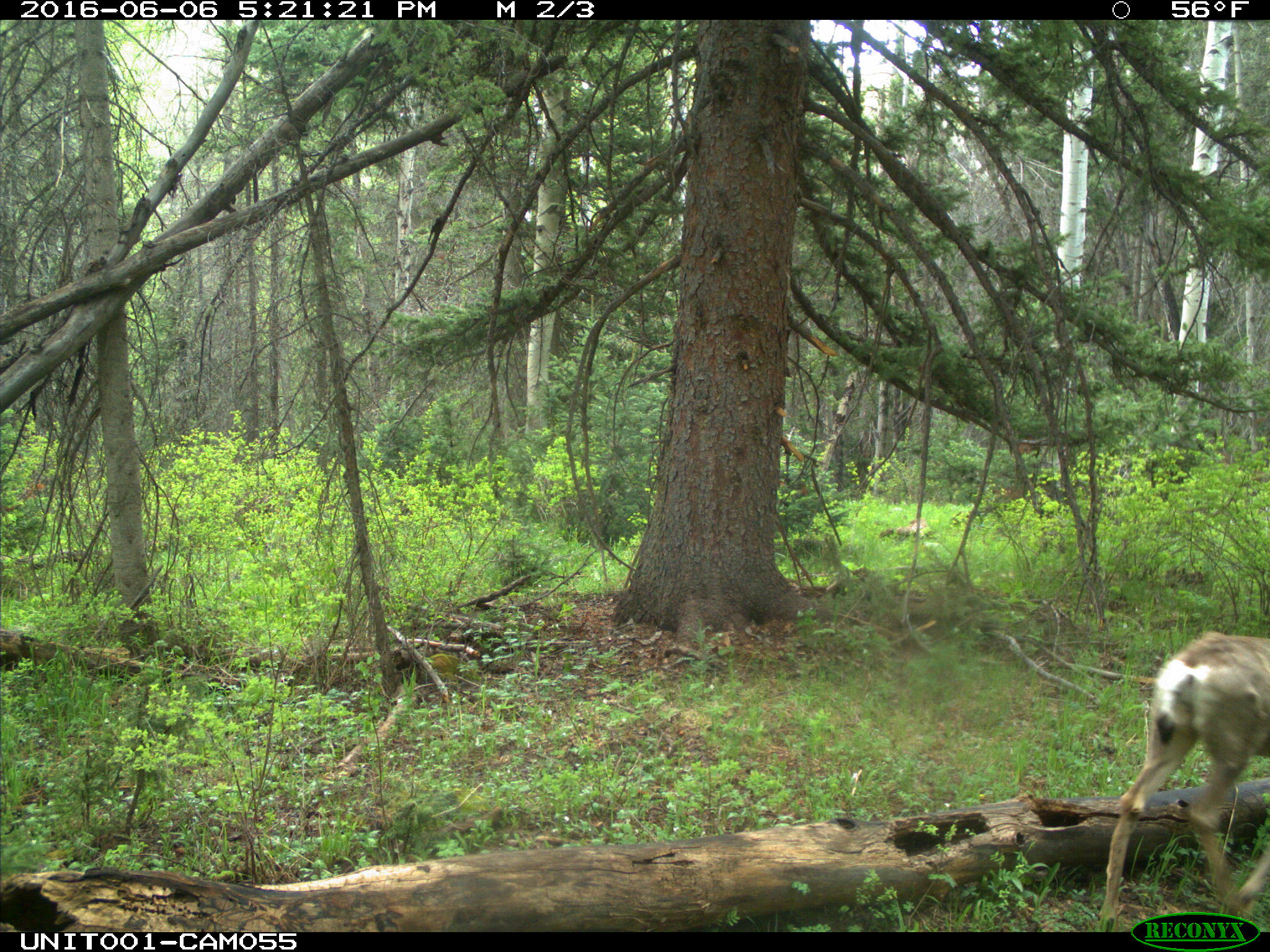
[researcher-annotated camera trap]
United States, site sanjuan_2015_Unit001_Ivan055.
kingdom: Animalia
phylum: Chordata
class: Mammalia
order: Artiodactyla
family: Cervidae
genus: Odocoileus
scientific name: Odocoileus hemionus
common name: mule deer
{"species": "Odocoileus hemionus (mule deer)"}